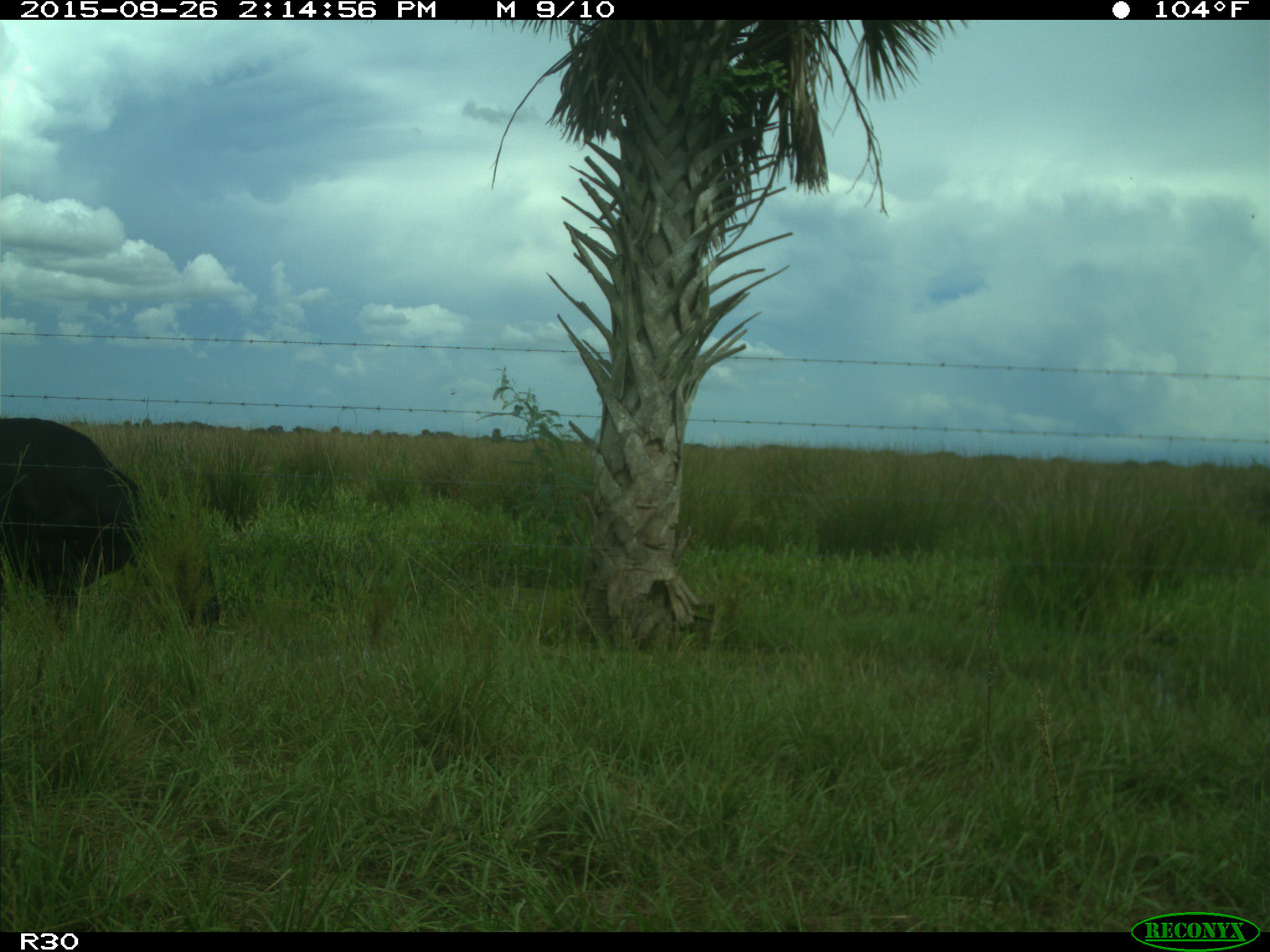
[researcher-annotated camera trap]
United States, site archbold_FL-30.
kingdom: Animalia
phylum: Chordata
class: Mammalia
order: Artiodactyla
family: Bovidae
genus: Bos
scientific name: Bos taurus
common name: domestic cow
Bos taurus (domestic cow).